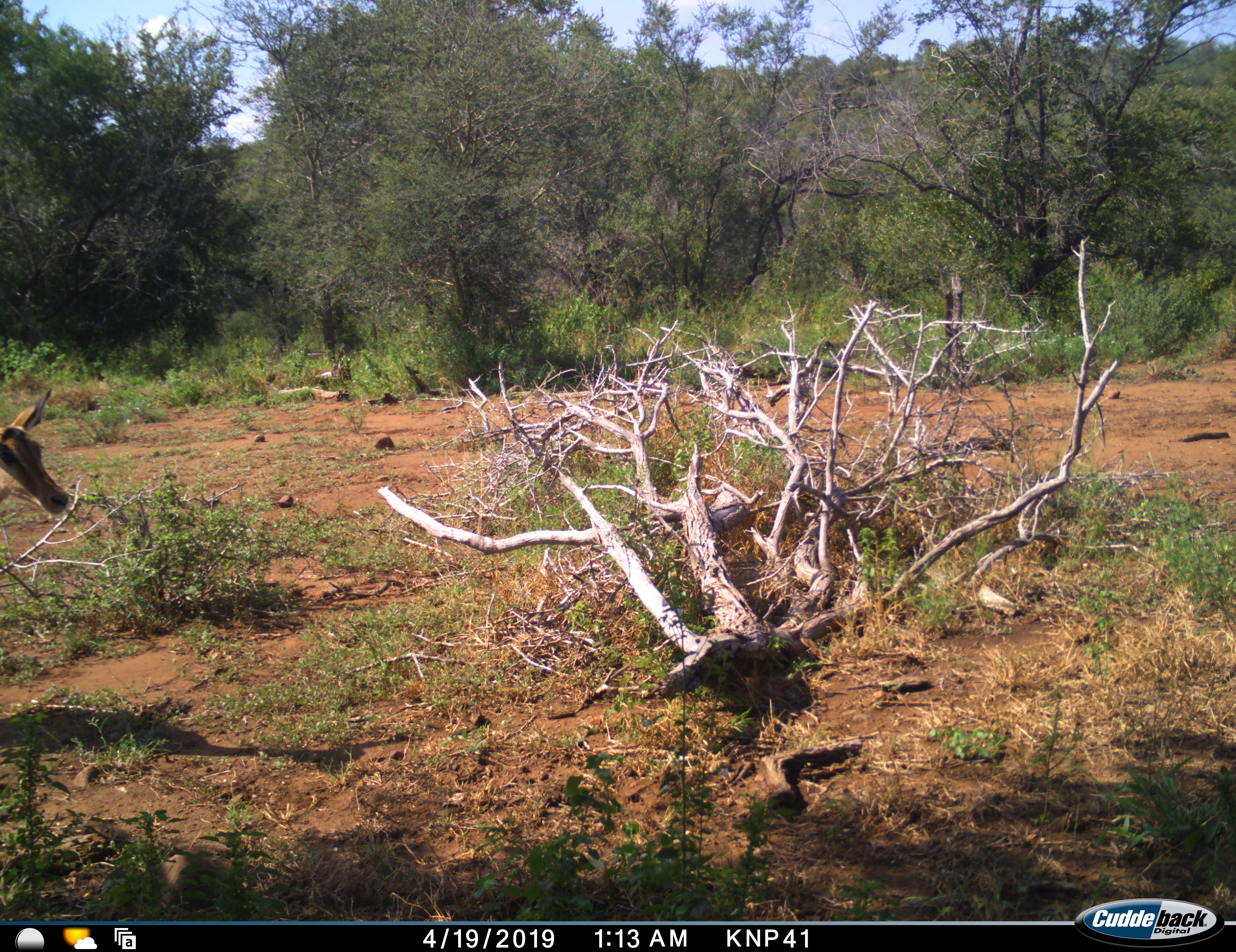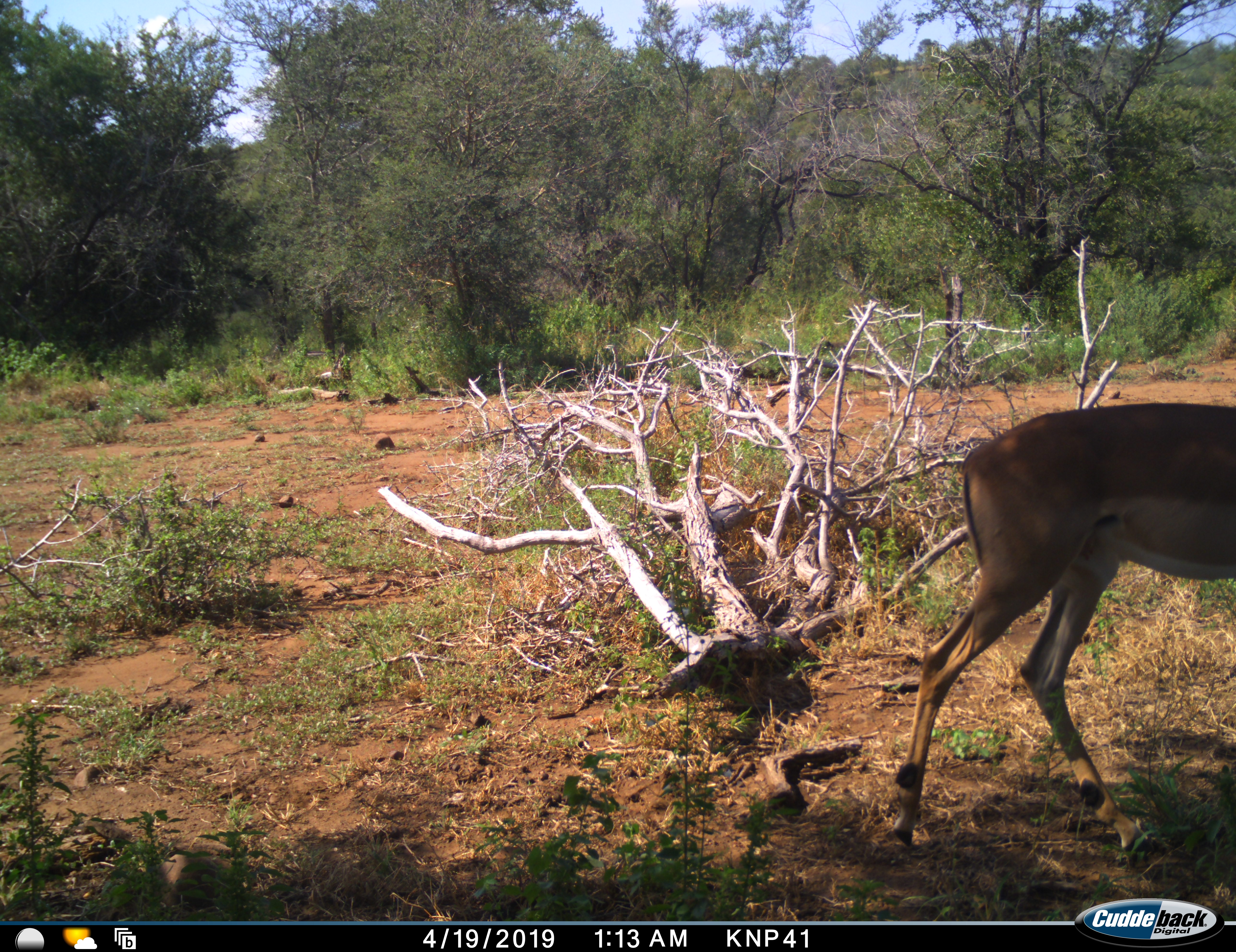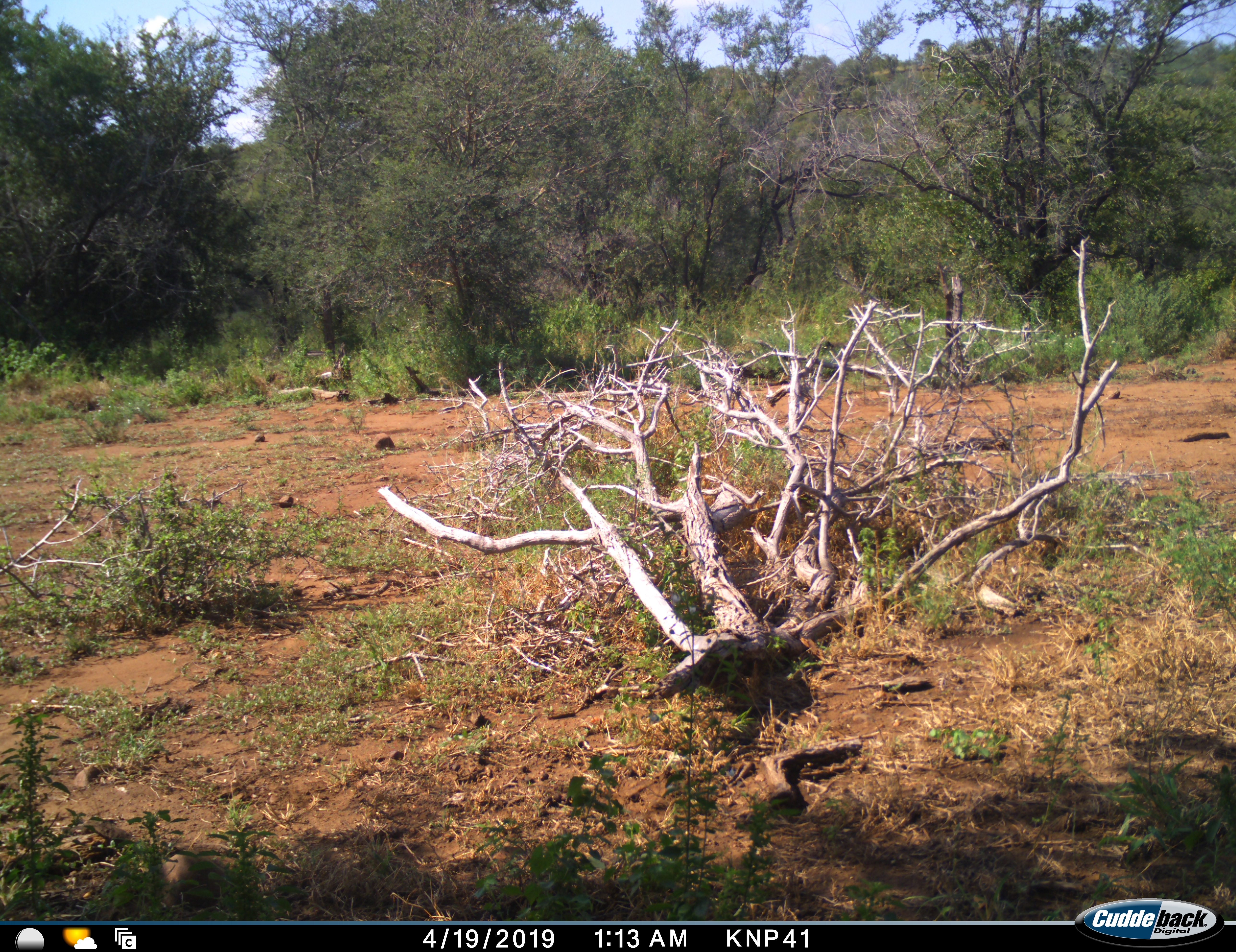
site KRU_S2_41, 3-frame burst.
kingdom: Animalia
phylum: Chordata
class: Mammalia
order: Artiodactyla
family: Bovidae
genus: Aepyceros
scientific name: Aepyceros melampus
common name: impala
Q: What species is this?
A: Impala (Aepyceros melampus).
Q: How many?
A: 1.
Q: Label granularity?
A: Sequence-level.